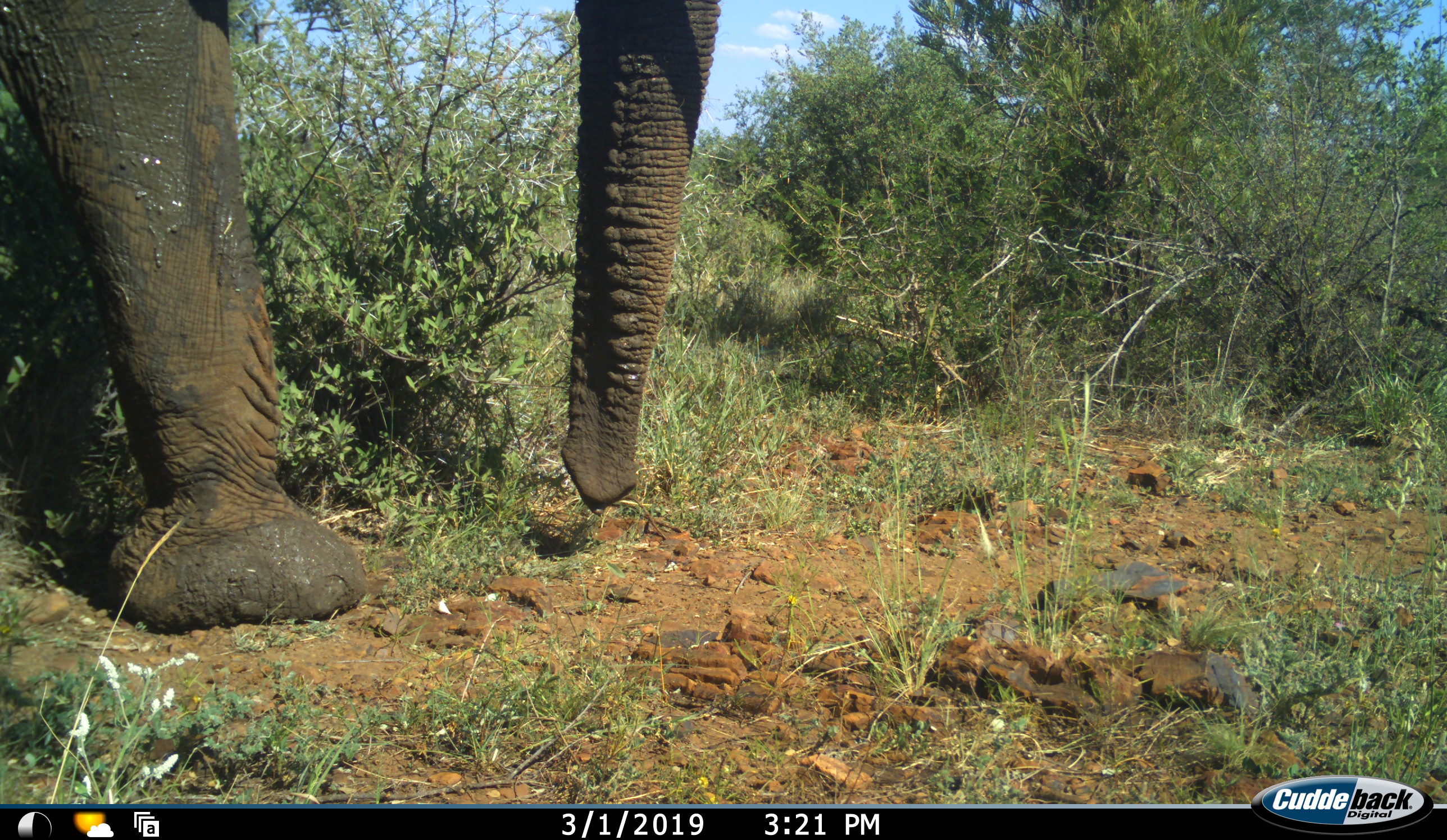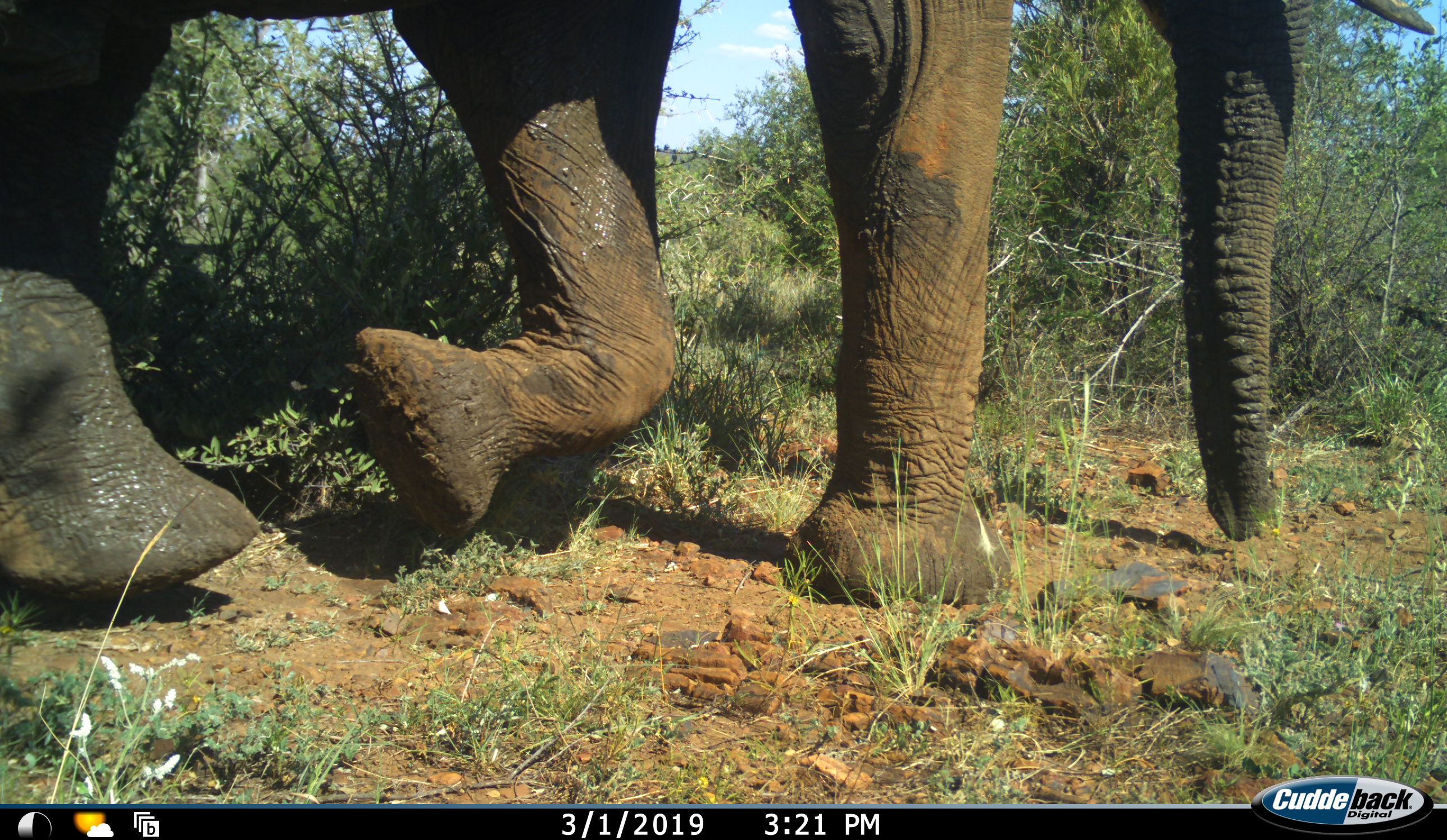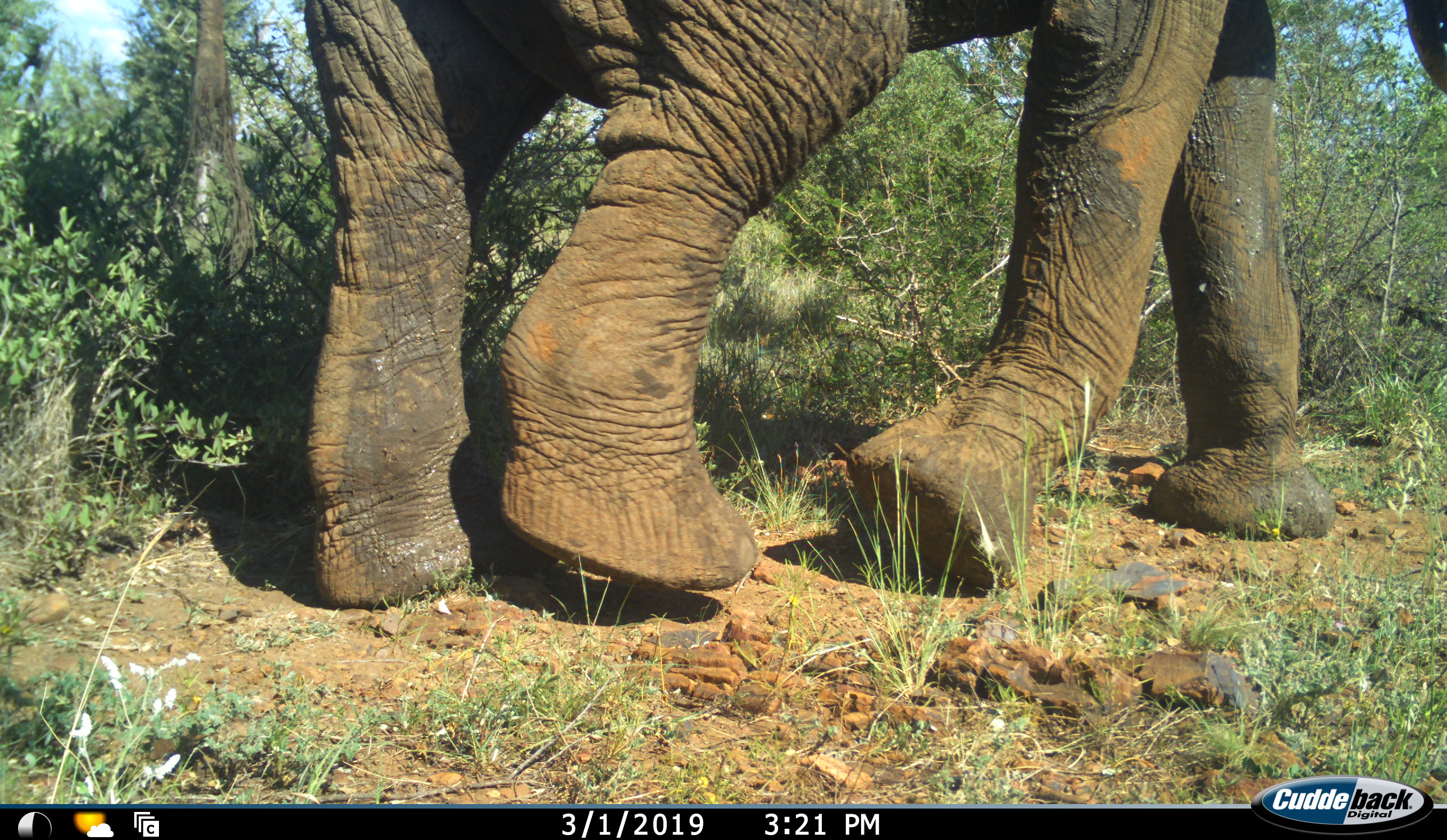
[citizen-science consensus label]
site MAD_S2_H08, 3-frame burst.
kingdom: Animalia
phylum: Chordata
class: Mammalia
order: Proboscidea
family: Elephantidae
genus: Loxodonta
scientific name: Loxodonta africana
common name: african bush elephant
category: elephant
Elephant (african bush elephant) (Loxodonta africana), count 1. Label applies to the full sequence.